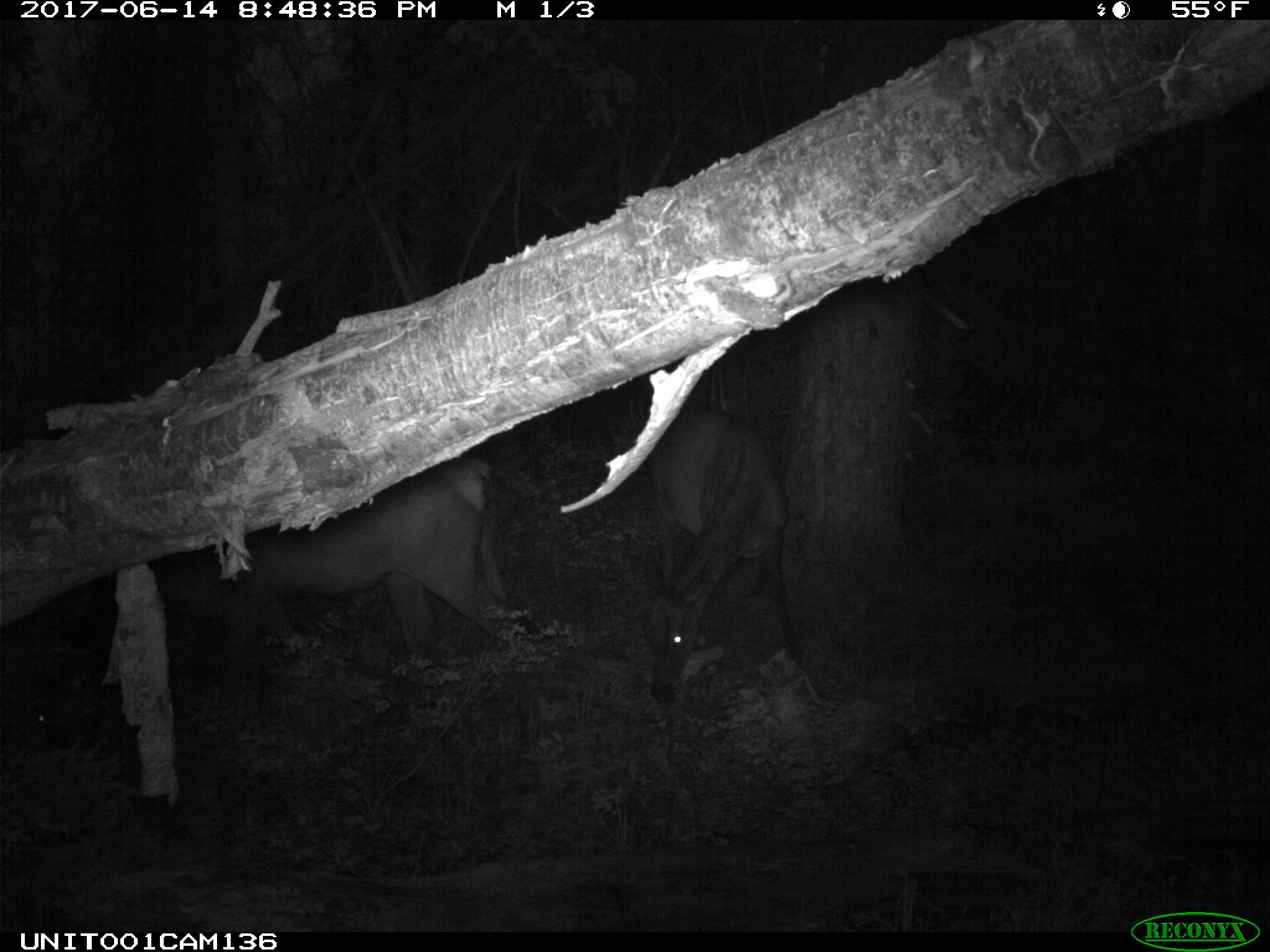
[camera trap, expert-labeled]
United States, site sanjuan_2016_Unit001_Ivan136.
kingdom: Animalia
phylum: Chordata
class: Mammalia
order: Artiodactyla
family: Cervidae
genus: Cervus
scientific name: Cervus elaphus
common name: red deer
Cervus elaphus (red deer).